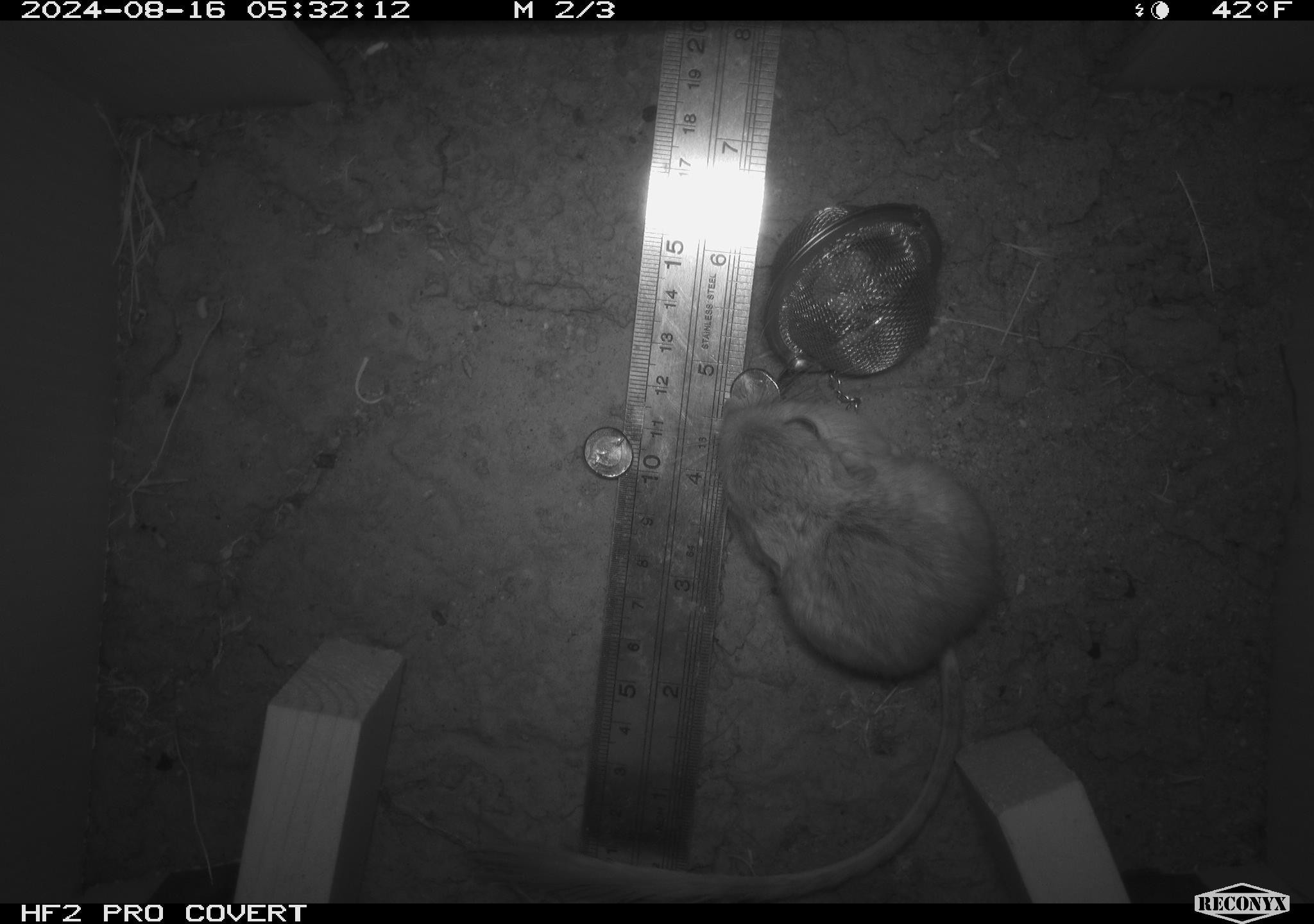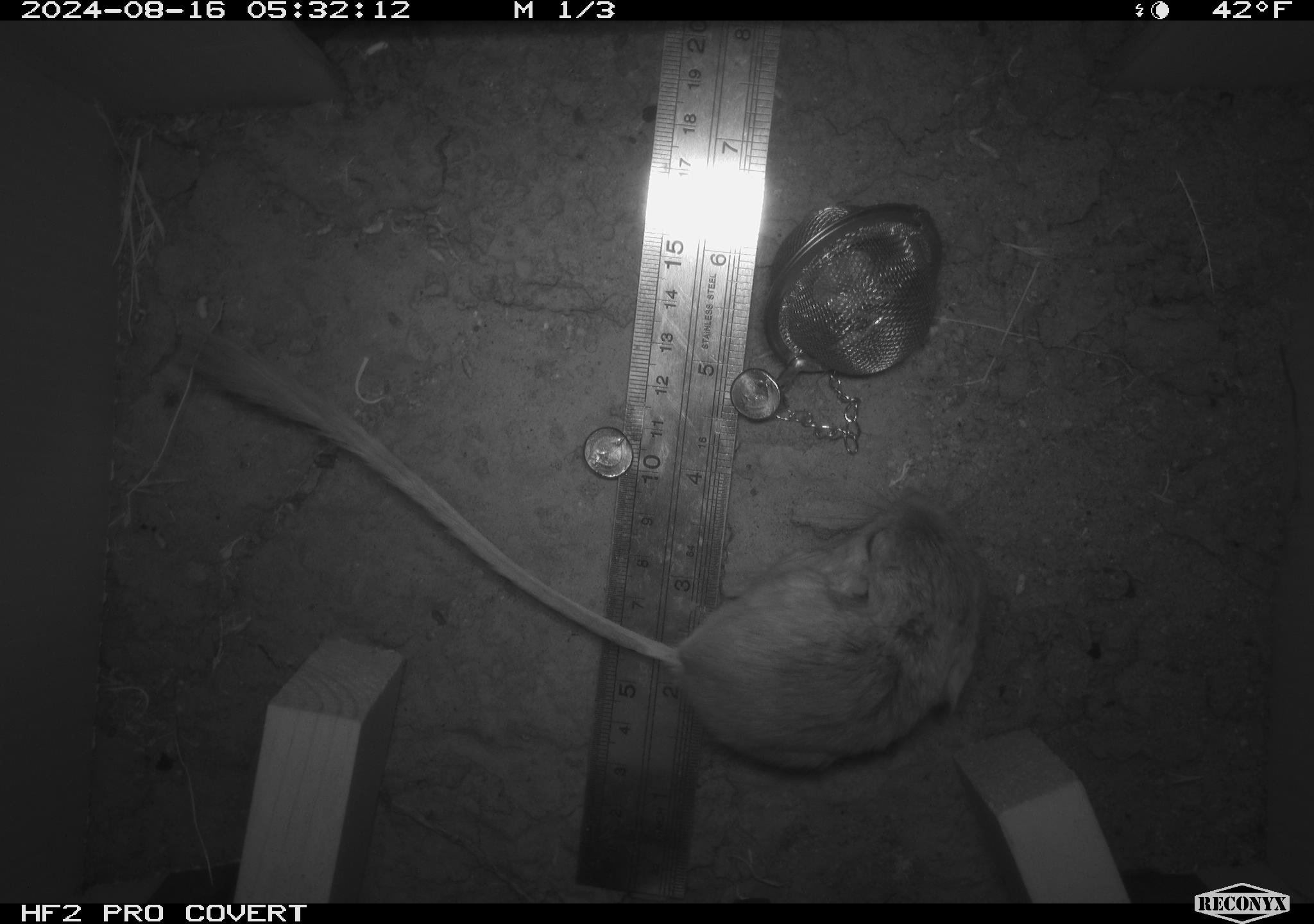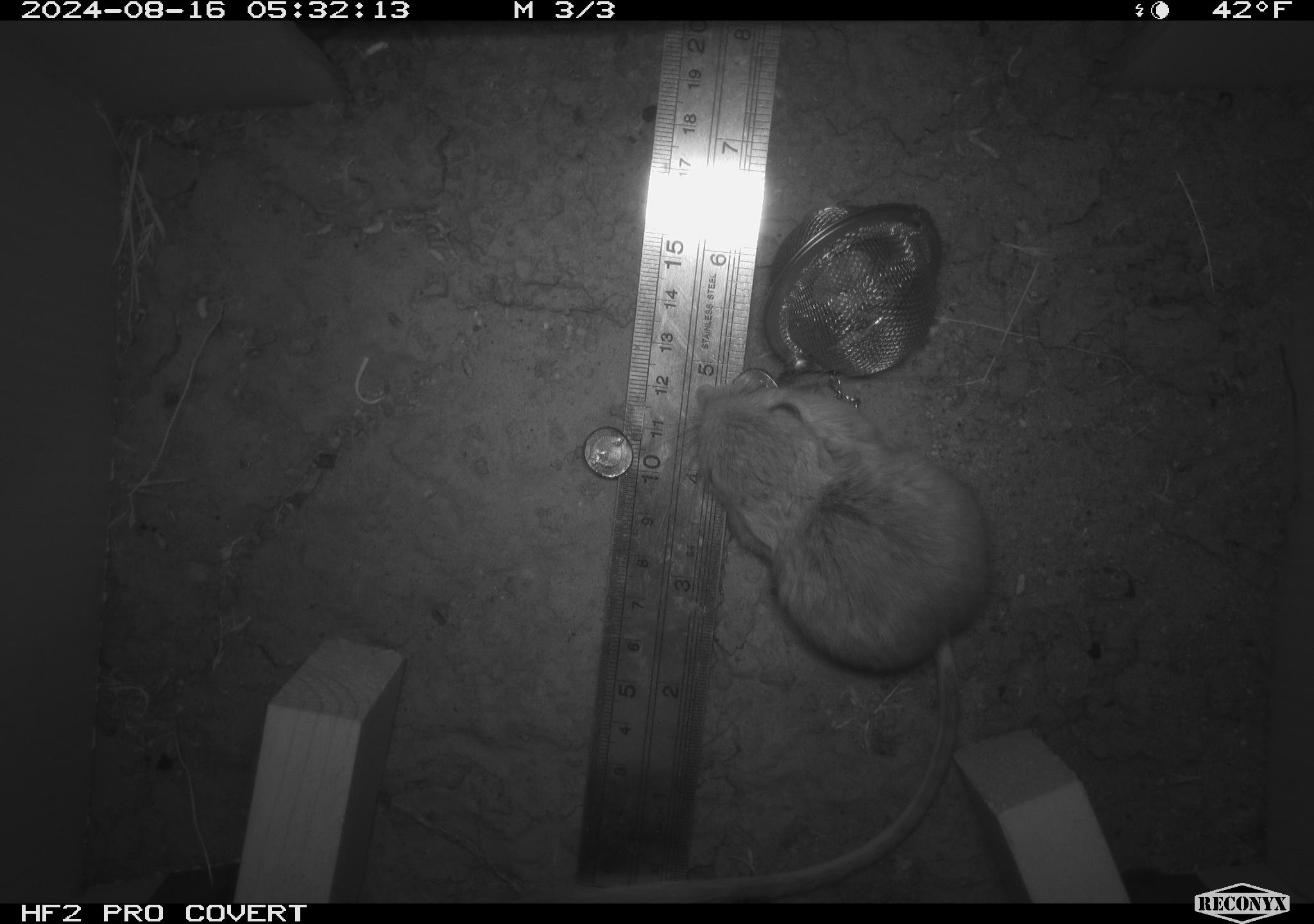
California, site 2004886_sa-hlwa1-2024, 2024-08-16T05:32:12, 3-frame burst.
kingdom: Animalia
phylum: Chordata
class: Mammalia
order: Rodentia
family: Heteromyidae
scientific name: Heteromyidae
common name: kangaroo rats and pocket mice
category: heteromyidae family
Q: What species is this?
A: Heteromyidae family (kangaroo rats and pocket mice) (Heteromyidae).